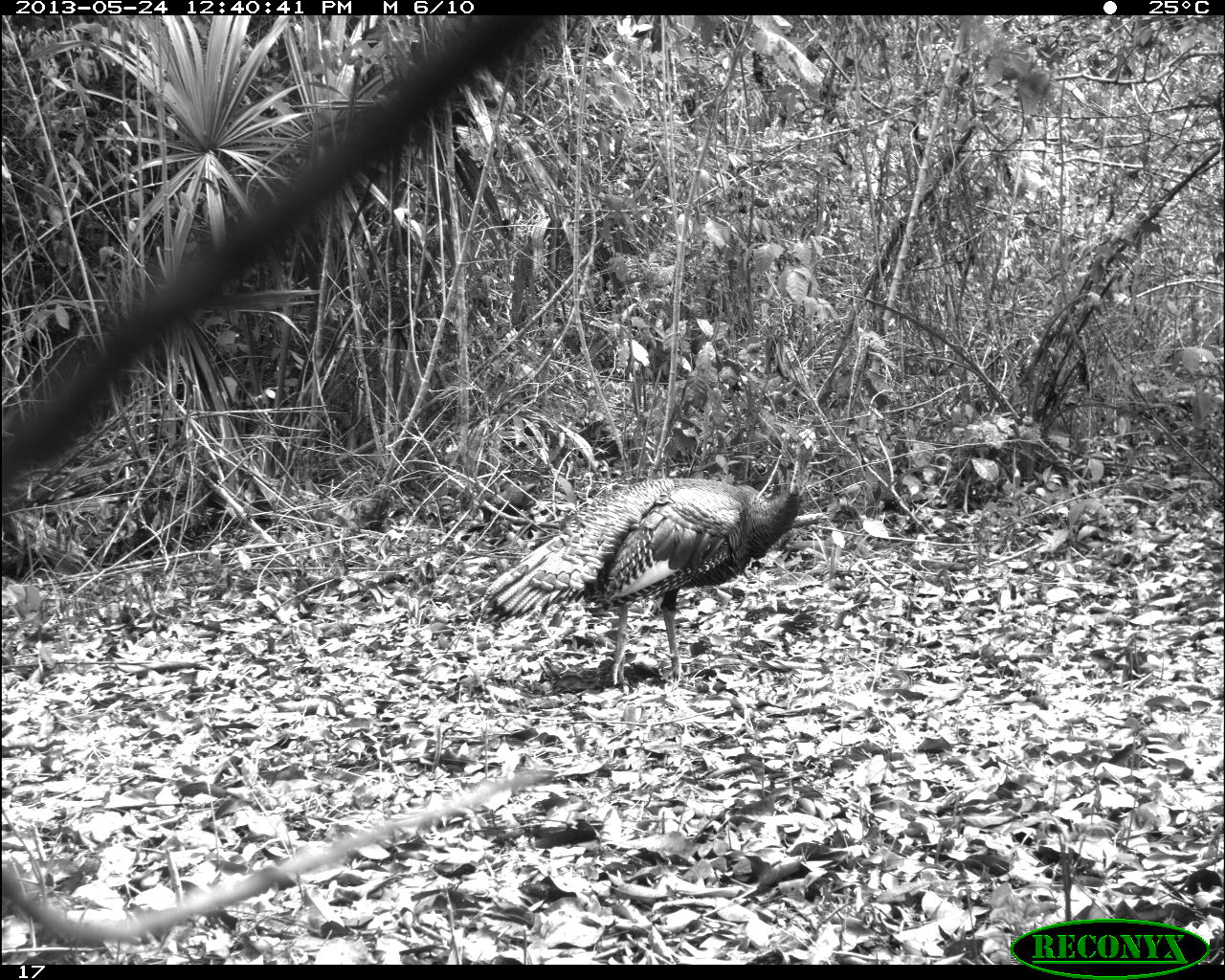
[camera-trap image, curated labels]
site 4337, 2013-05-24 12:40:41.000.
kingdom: Animalia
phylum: Chordata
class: Aves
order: Galliformes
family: Phasianidae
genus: Meleagris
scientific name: Meleagris ocellata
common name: ocellated turkey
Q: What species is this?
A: Meleagris ocellata (ocellated turkey).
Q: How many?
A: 1.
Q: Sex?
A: Male.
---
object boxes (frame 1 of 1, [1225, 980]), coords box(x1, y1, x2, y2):
meleagris ocellata: box(478, 427, 817, 695)